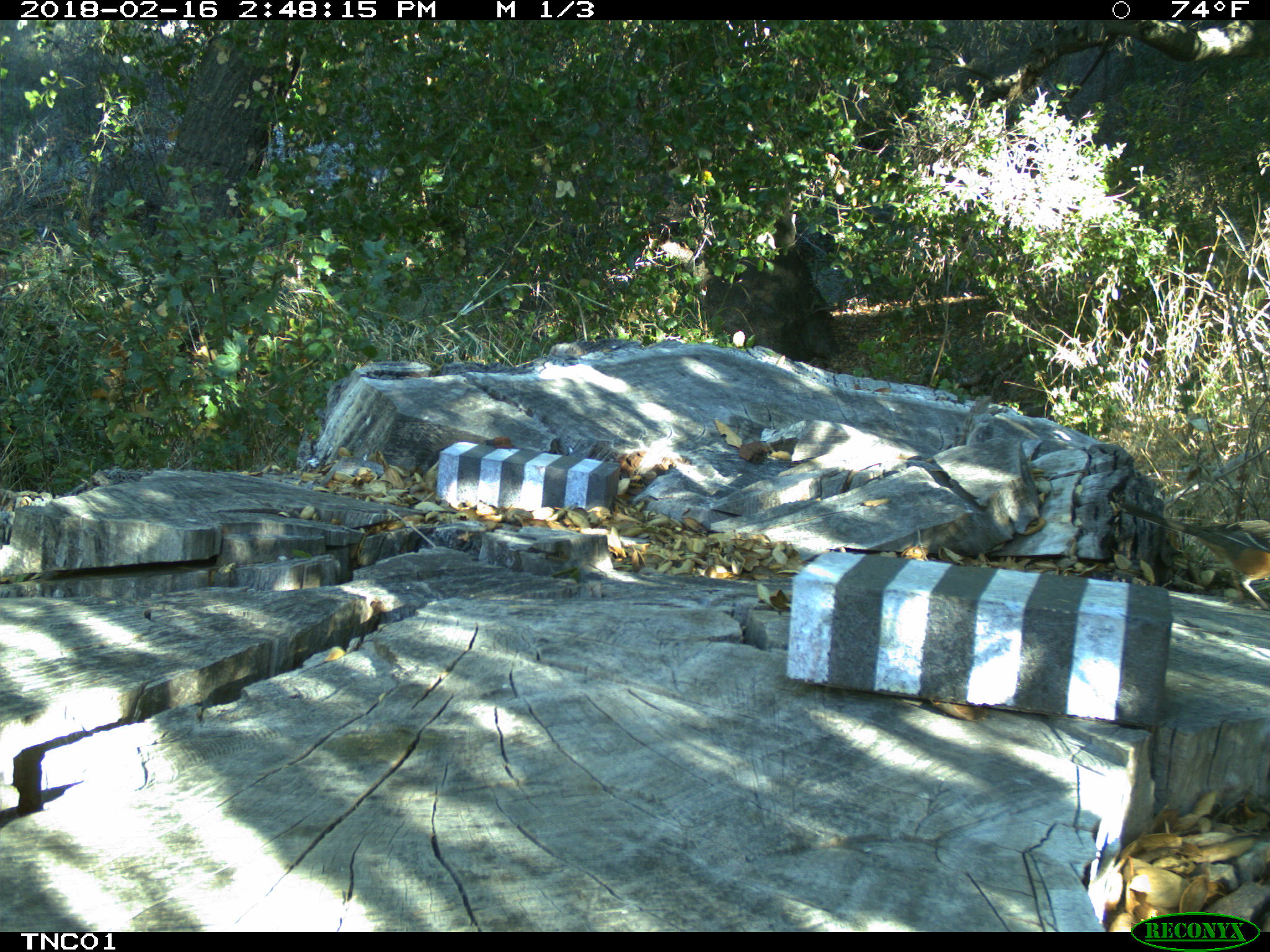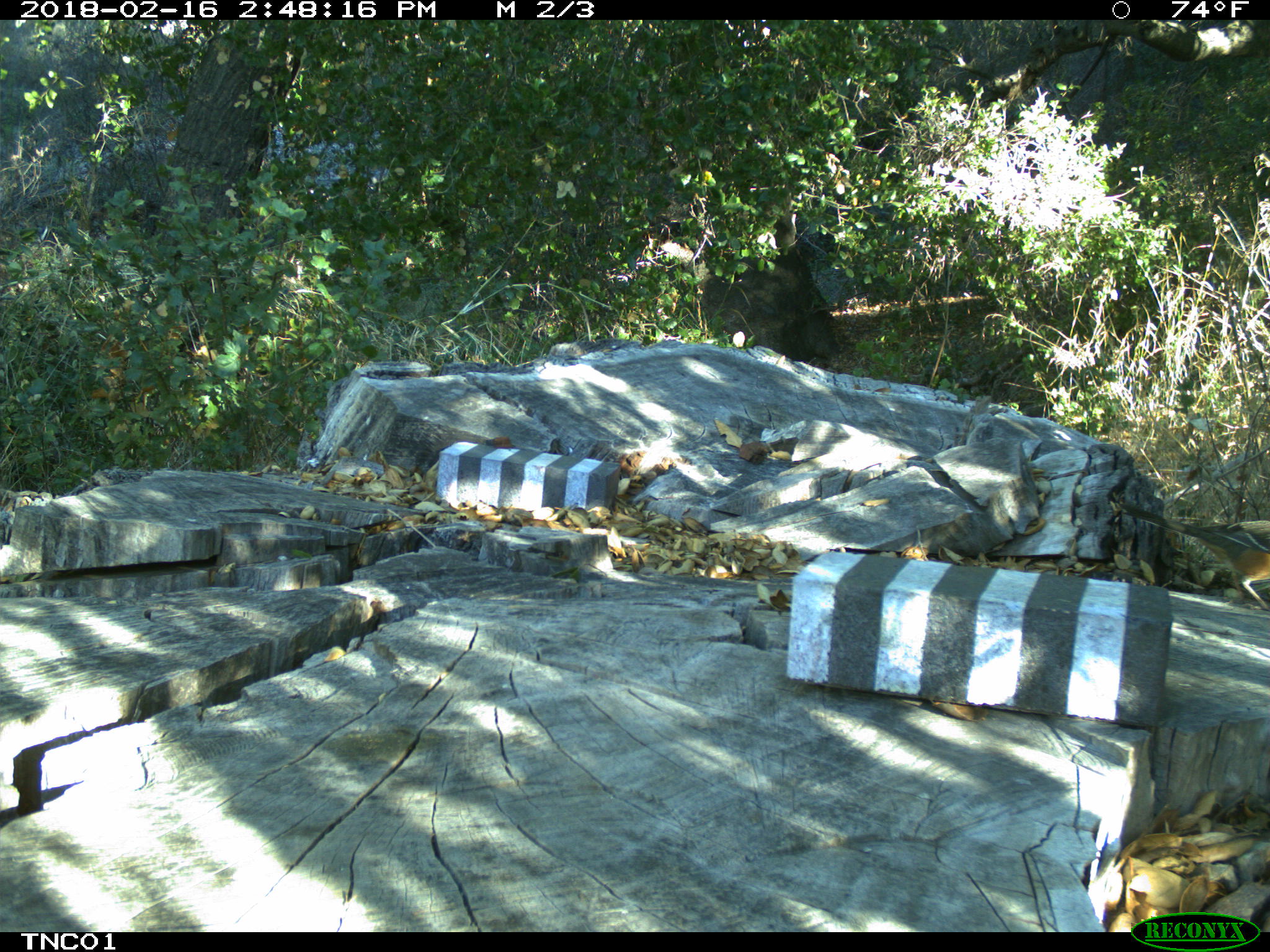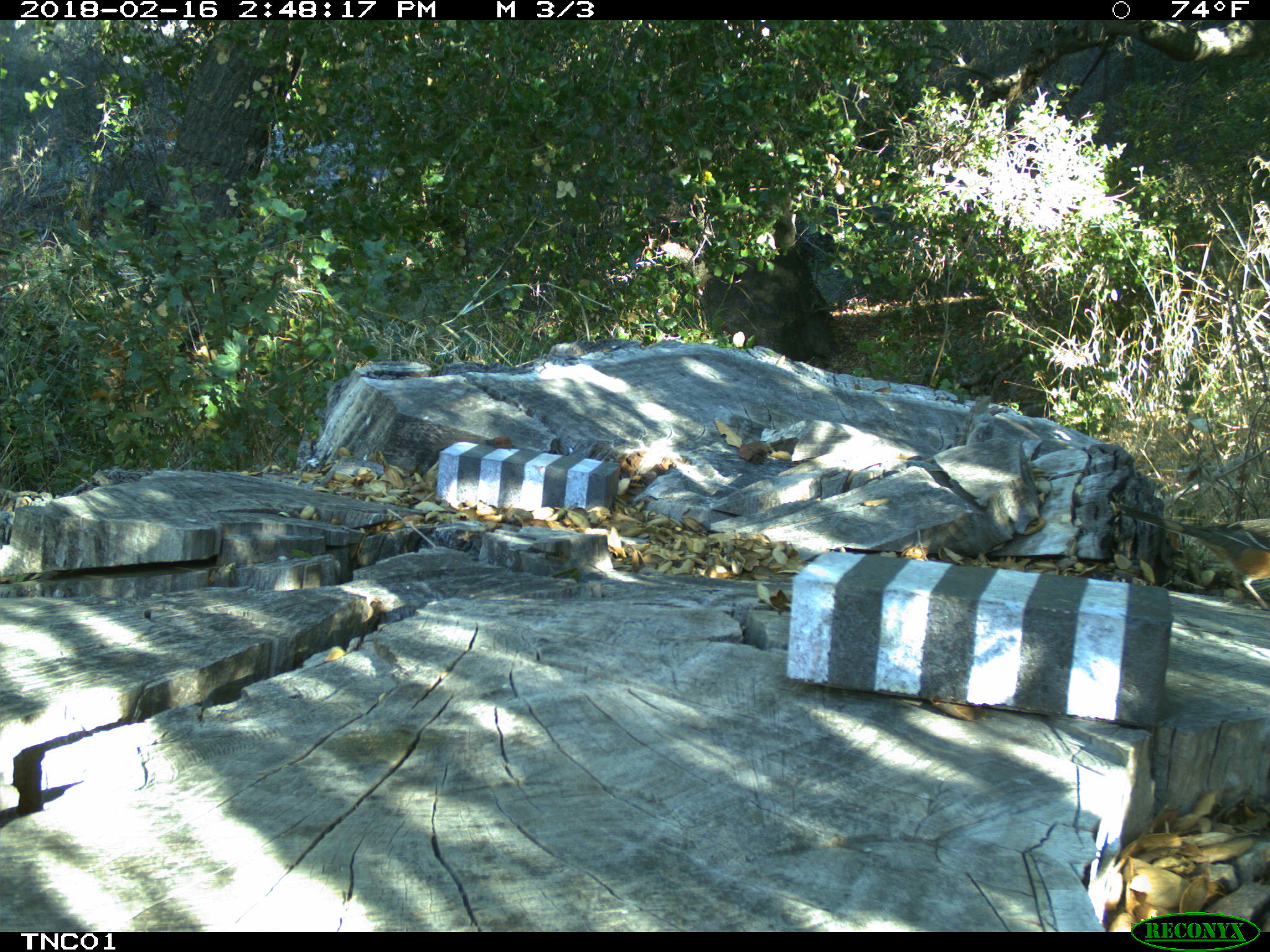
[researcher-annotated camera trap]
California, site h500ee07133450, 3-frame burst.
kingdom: Animalia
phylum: Chordata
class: Aves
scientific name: Aves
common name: bird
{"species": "bird (Aves)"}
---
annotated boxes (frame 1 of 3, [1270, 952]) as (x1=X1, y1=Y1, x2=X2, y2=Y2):
bird: (x1=1120, y1=502, x2=1269, y2=612)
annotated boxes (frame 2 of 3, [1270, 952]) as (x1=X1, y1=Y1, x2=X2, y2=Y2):
bird: (x1=1119, y1=503, x2=1269, y2=611)